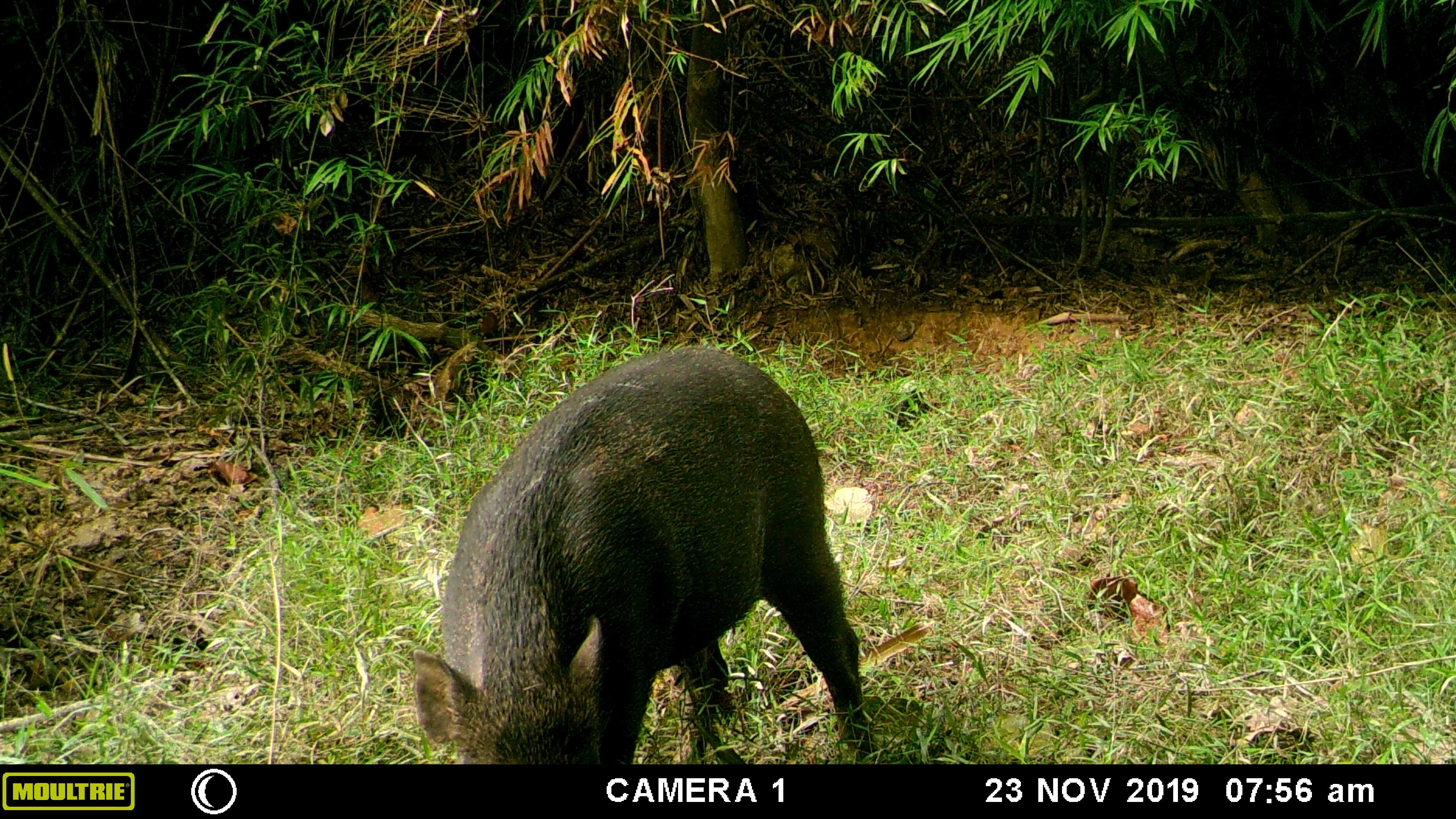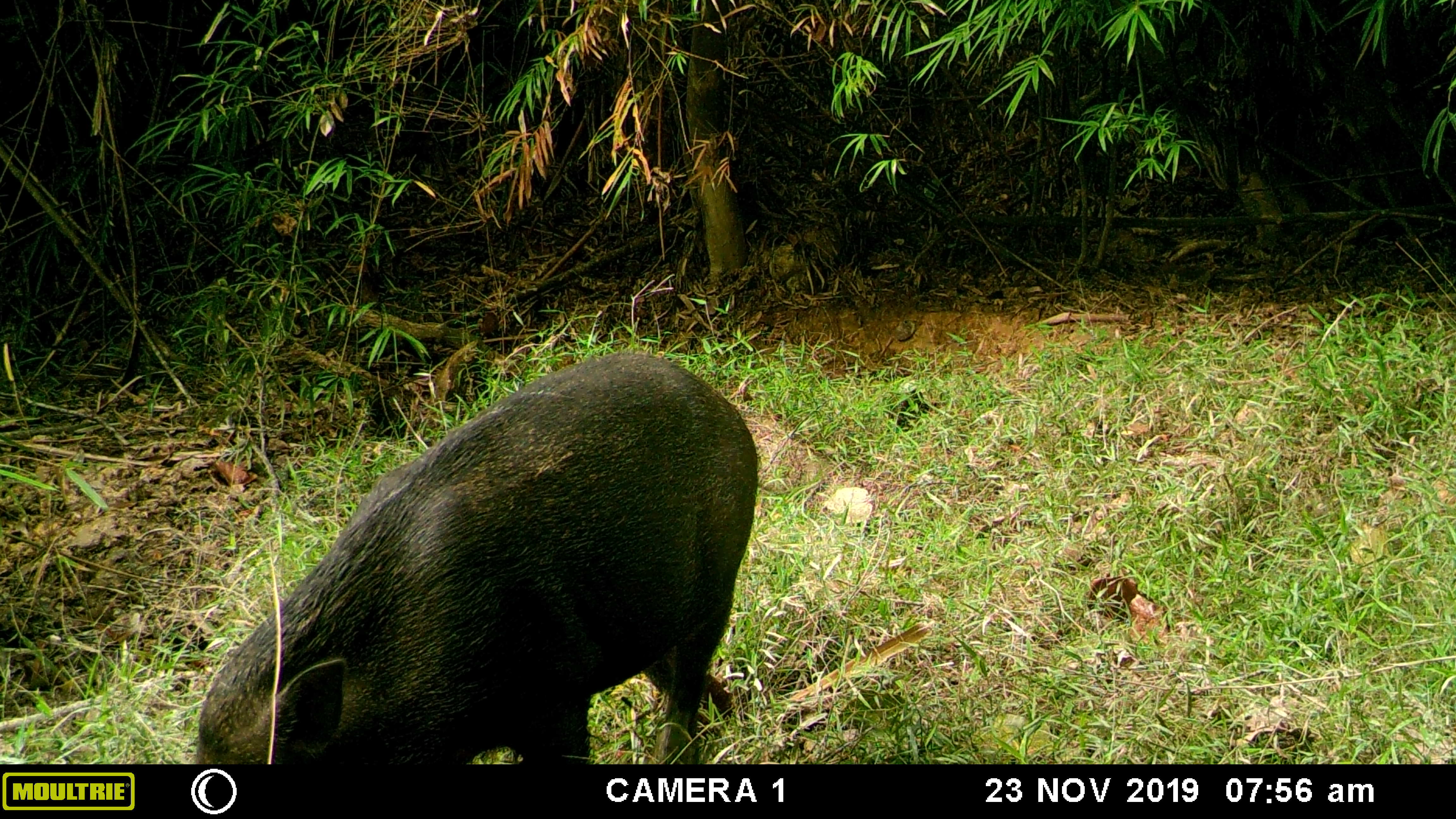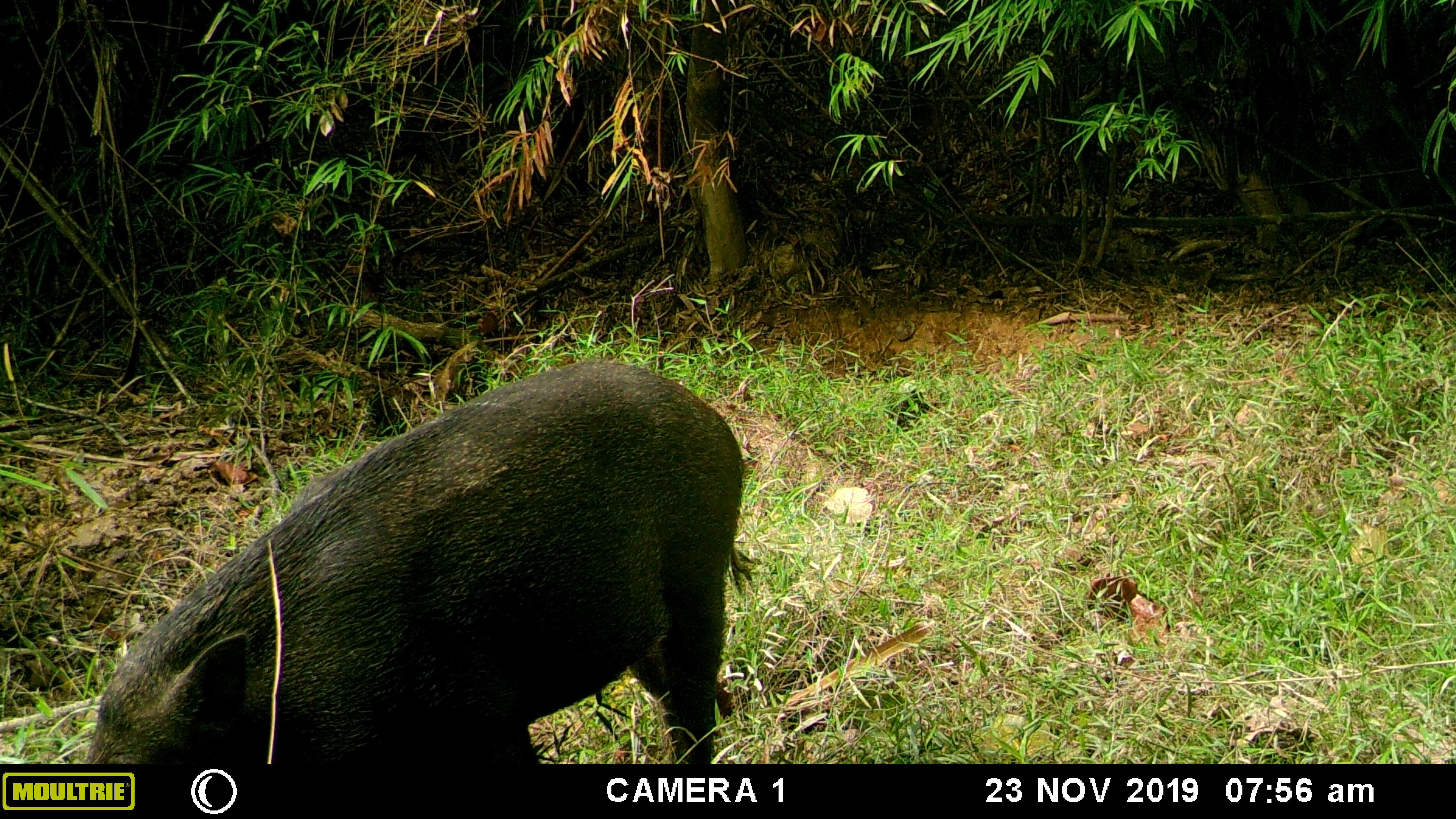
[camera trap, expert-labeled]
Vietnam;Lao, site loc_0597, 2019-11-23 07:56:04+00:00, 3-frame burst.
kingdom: Animalia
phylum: Chordata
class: Mammalia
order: Artiodactyla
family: Suidae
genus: Sus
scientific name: Sus scrofa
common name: eurasian wild pig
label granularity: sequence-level